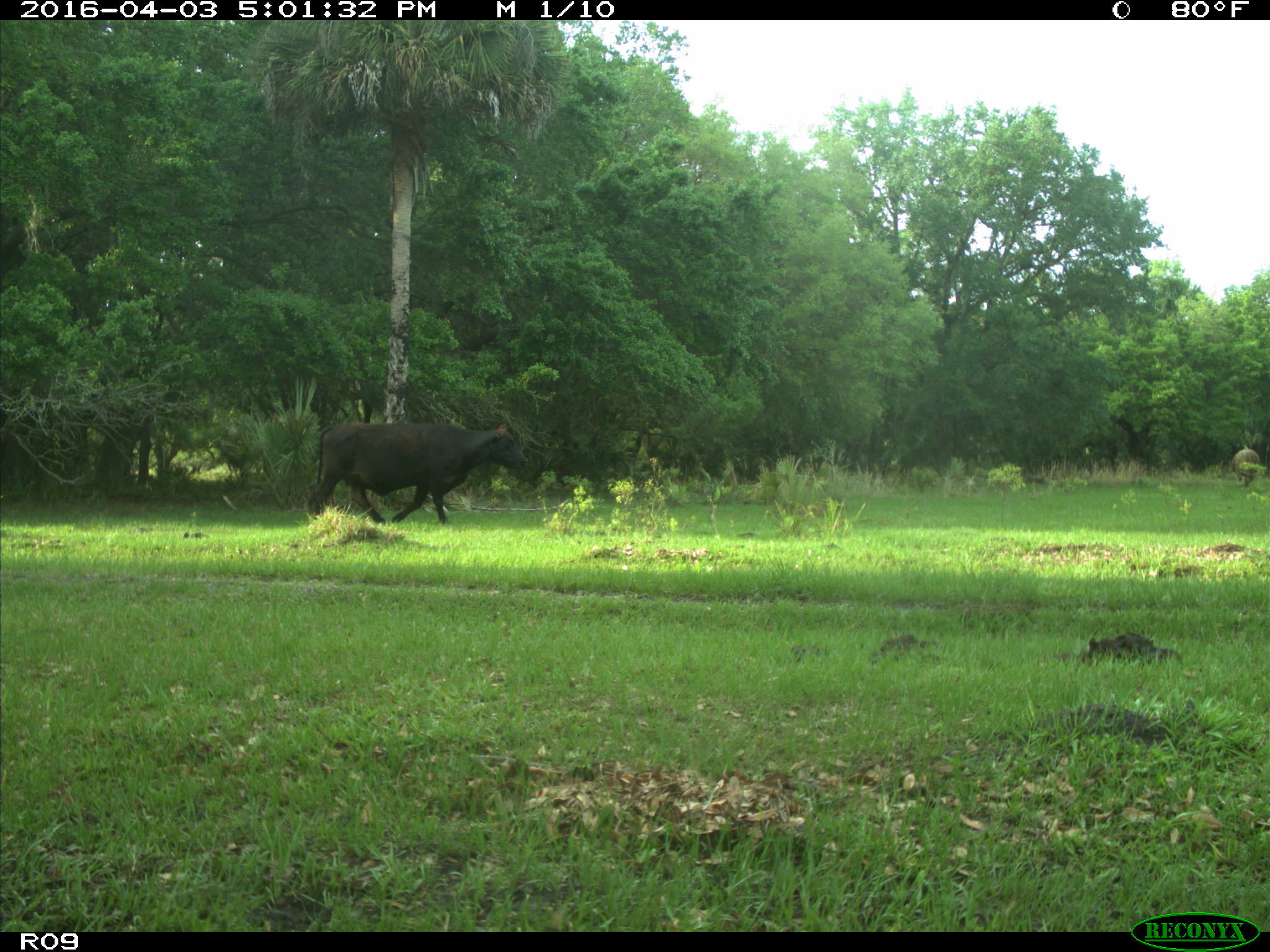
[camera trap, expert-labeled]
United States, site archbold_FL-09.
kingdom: Animalia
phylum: Chordata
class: Mammalia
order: Artiodactyla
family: Bovidae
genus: Bos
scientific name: Bos taurus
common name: domestic cow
Bos taurus (domestic cow).